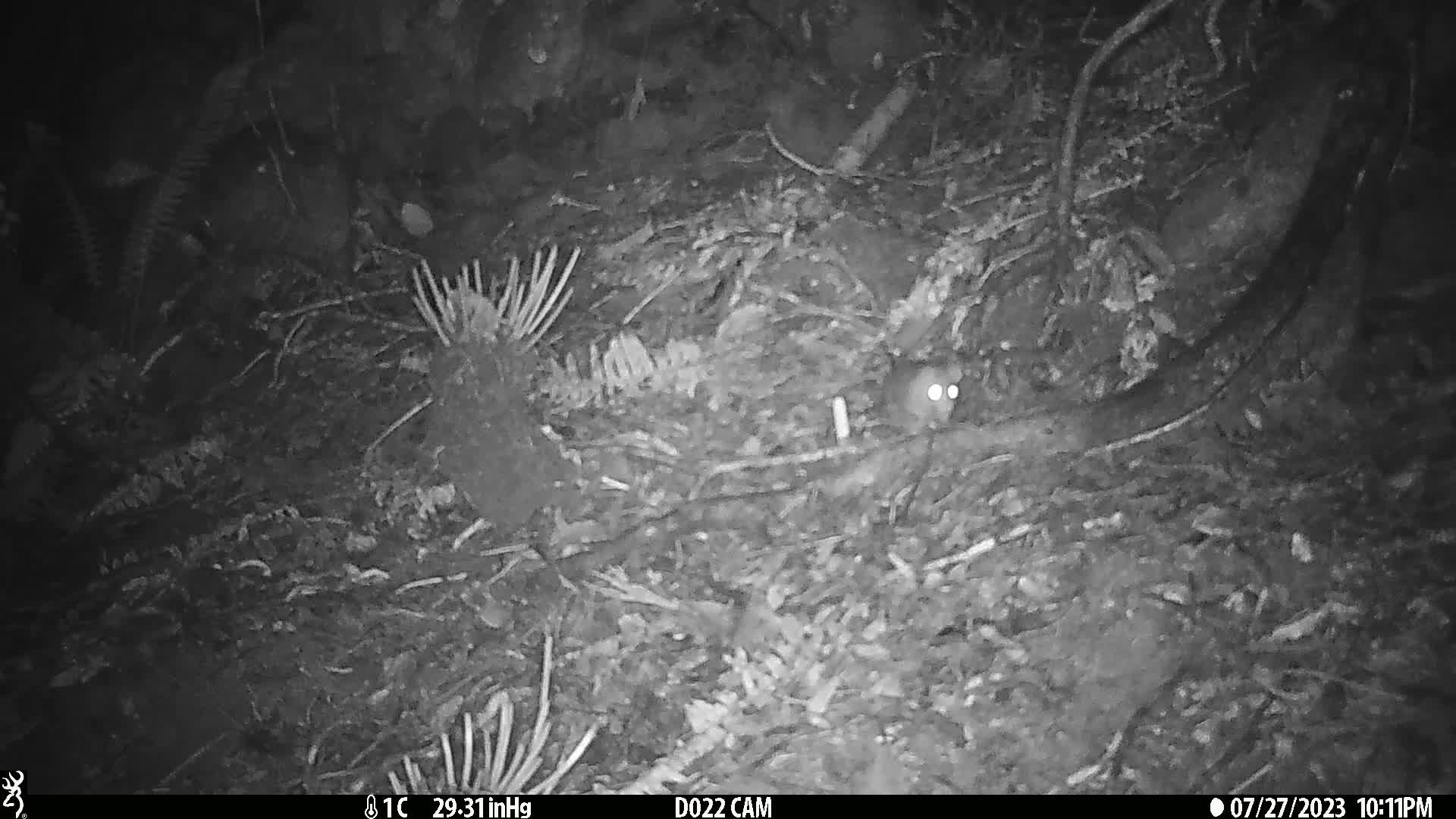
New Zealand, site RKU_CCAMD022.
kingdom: Animalia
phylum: Chordata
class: Mammalia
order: Rodentia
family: Muridae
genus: Rattus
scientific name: Rattus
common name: rat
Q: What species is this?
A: Rat (Rattus).